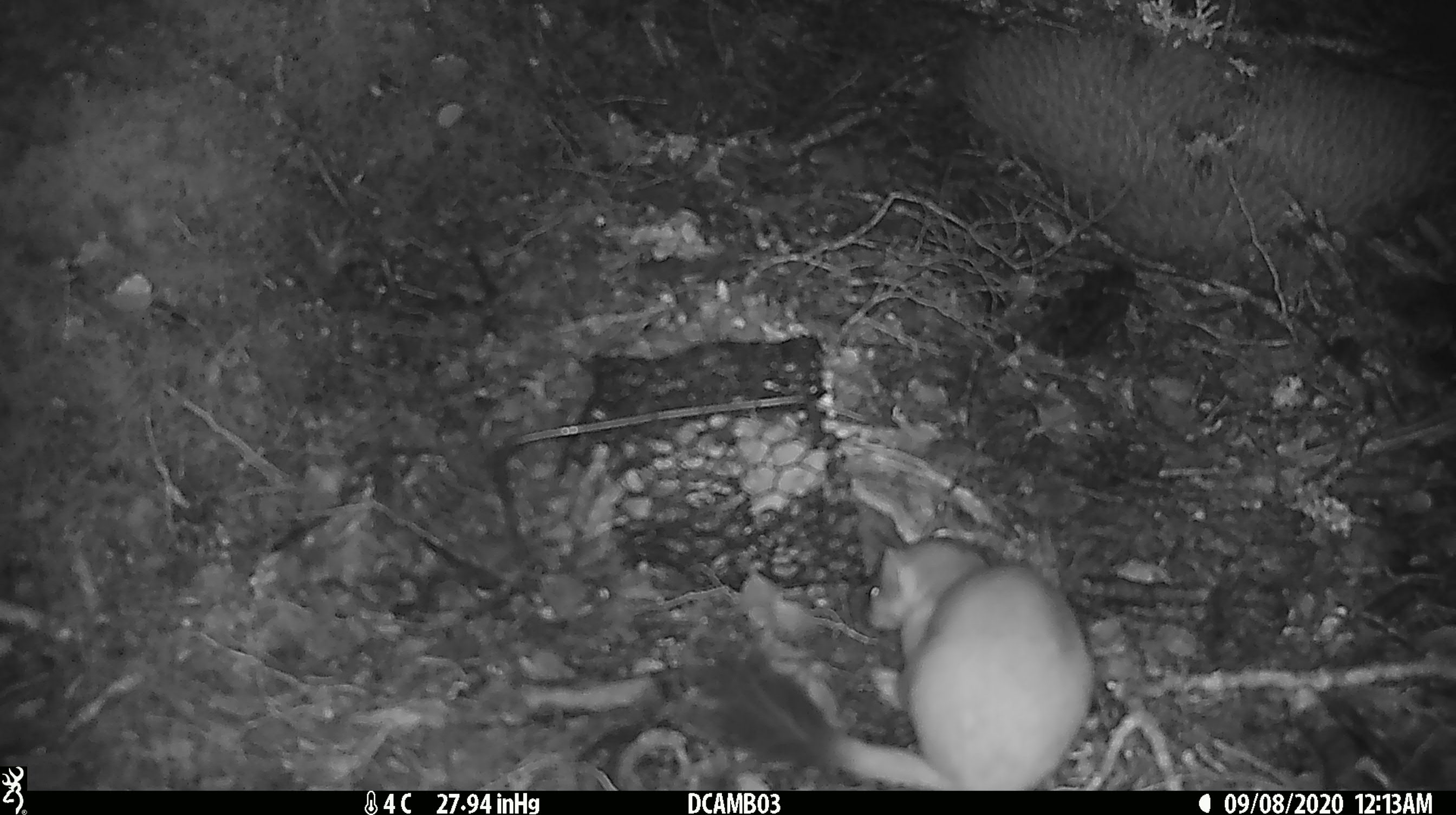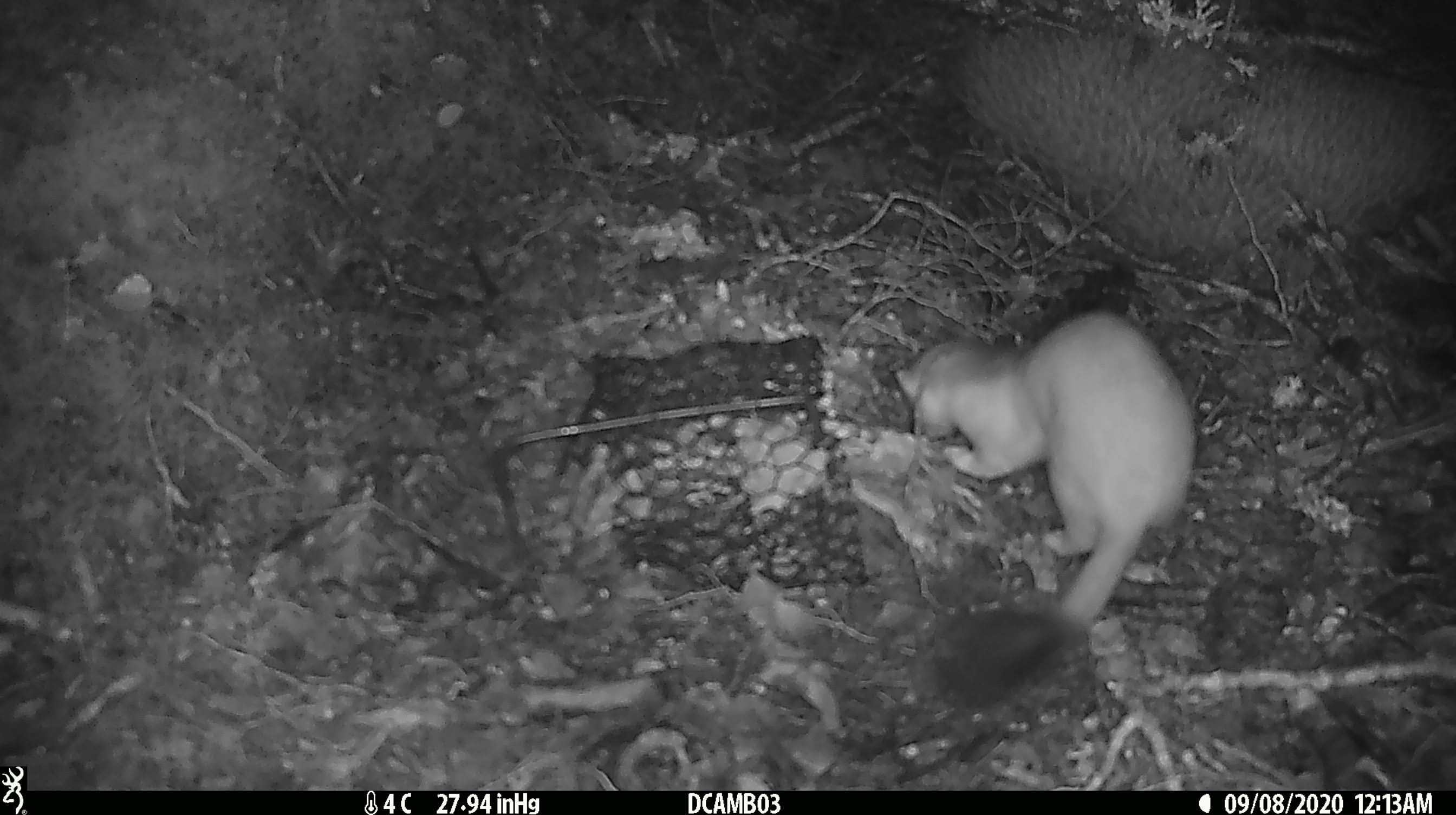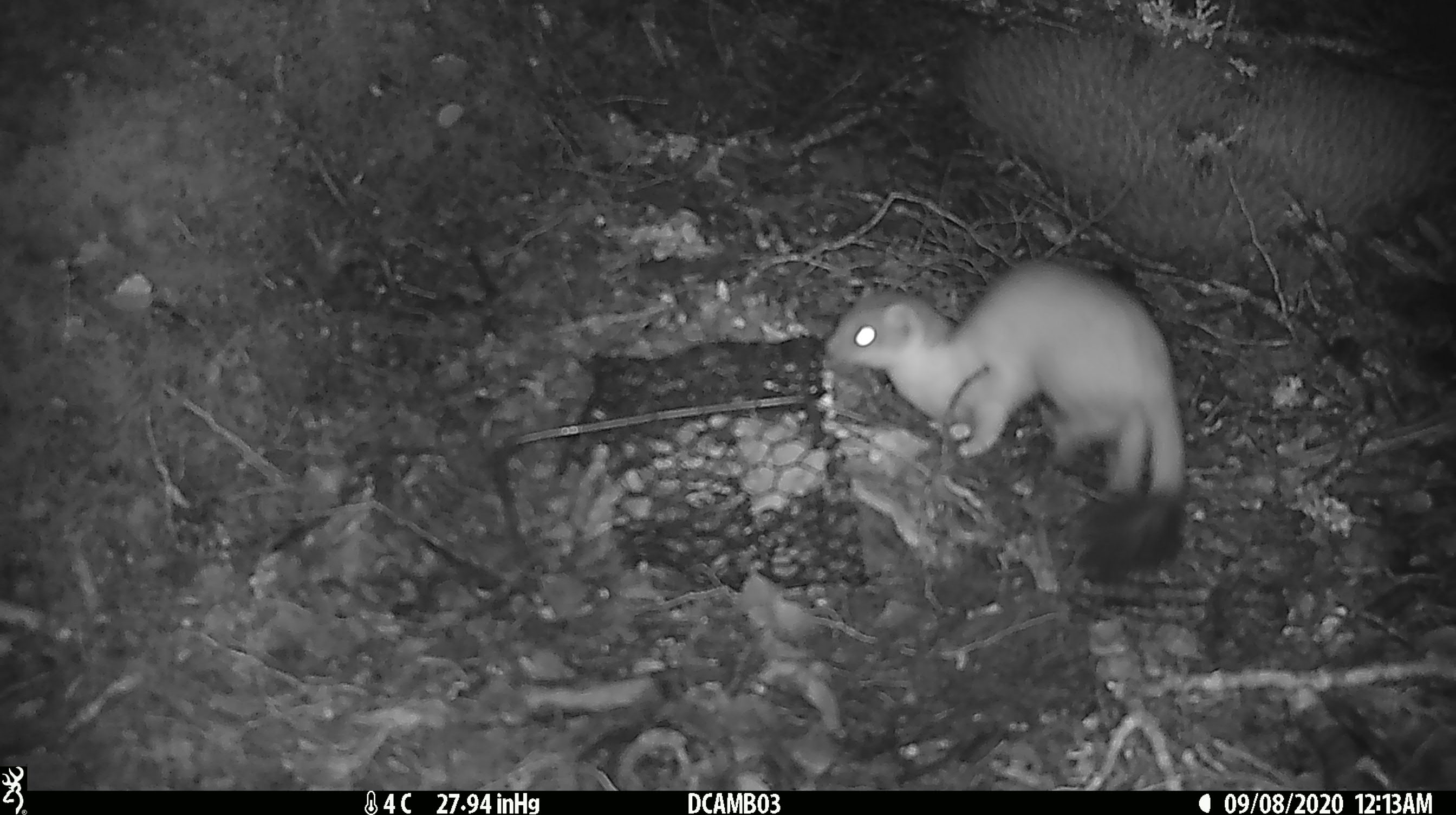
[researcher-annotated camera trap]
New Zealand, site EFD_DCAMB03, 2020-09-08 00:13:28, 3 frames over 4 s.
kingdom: Animalia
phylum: Chordata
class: Mammalia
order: Carnivora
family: Mustelidae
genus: Mustela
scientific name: Mustela erminea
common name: stoat